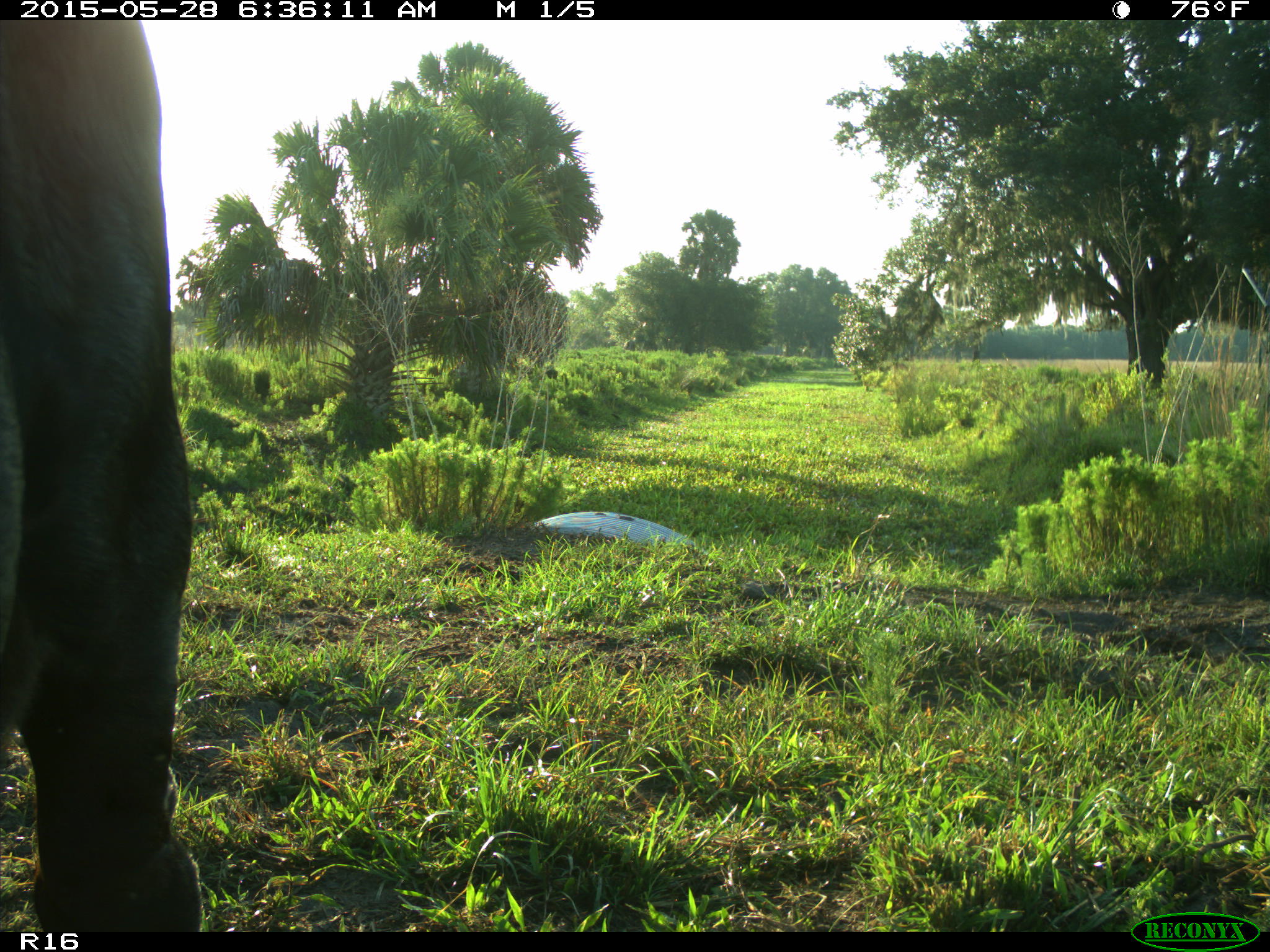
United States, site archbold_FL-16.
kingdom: Animalia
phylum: Chordata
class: Mammalia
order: Artiodactyla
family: Bovidae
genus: Bos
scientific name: Bos taurus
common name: domestic cow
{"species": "Bos taurus (domestic cow)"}